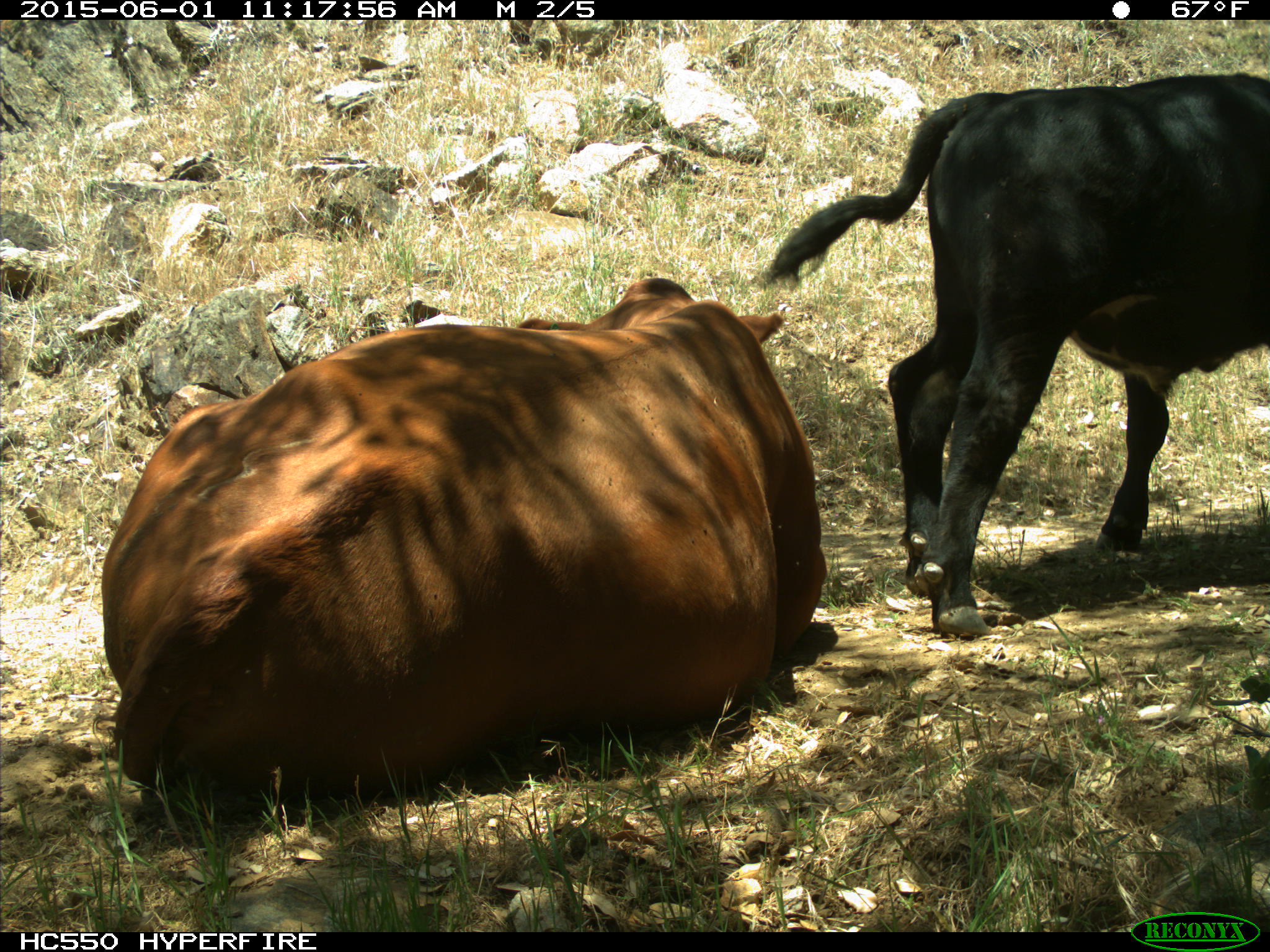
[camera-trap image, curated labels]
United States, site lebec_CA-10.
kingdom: Animalia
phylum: Chordata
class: Mammalia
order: Artiodactyla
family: Bovidae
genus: Bos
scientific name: Bos taurus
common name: domestic cow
Bos taurus (domestic cow).